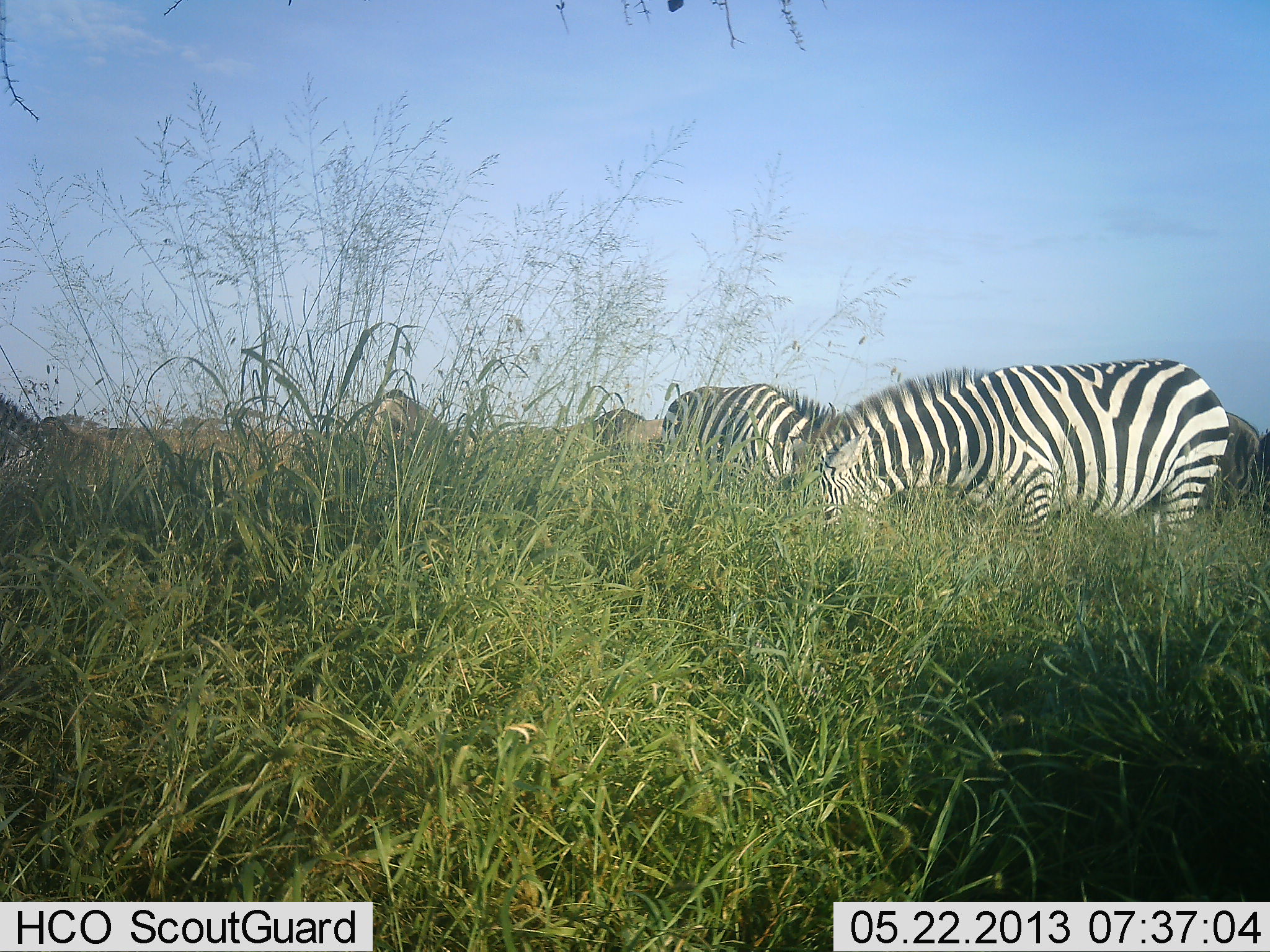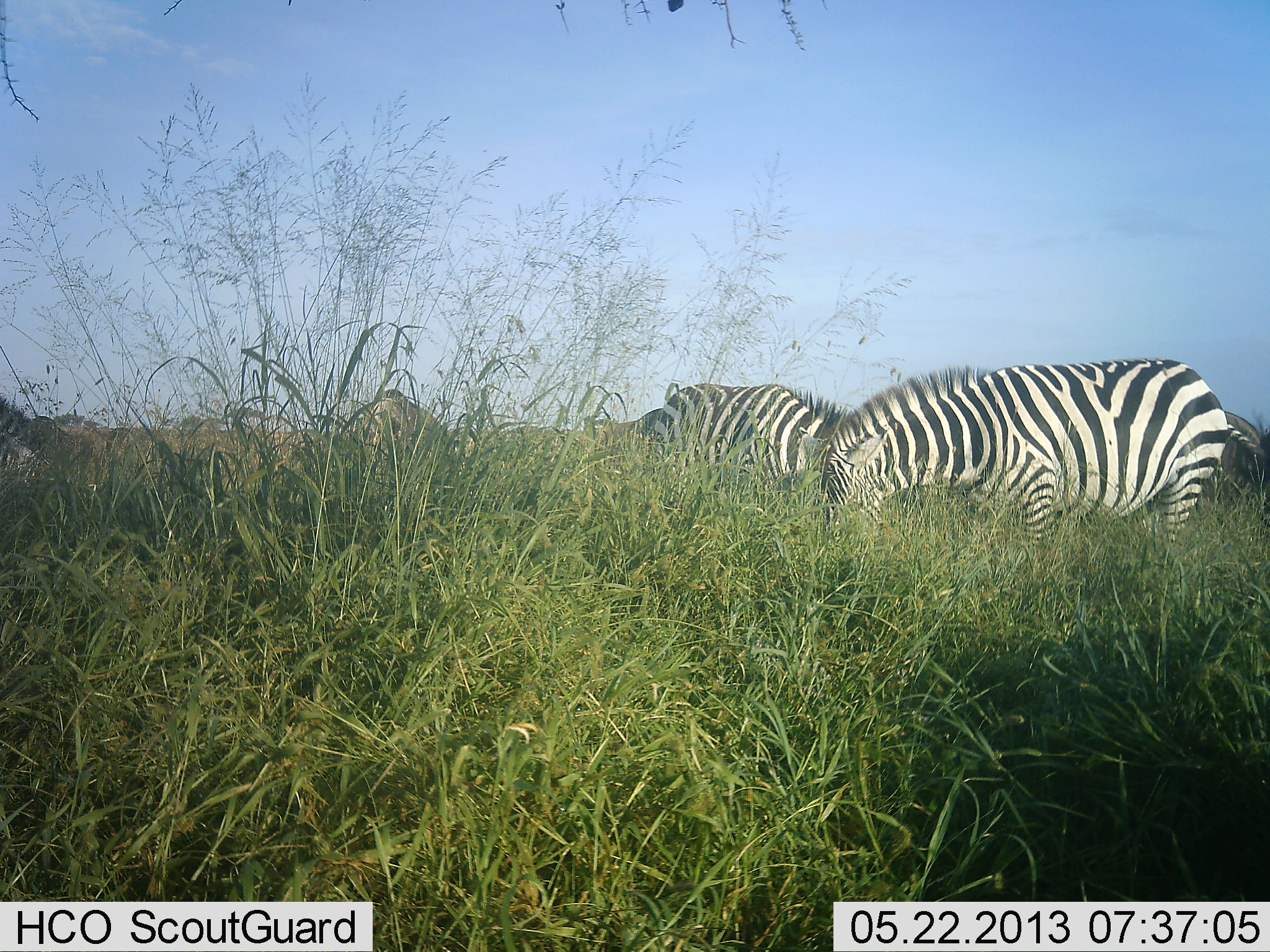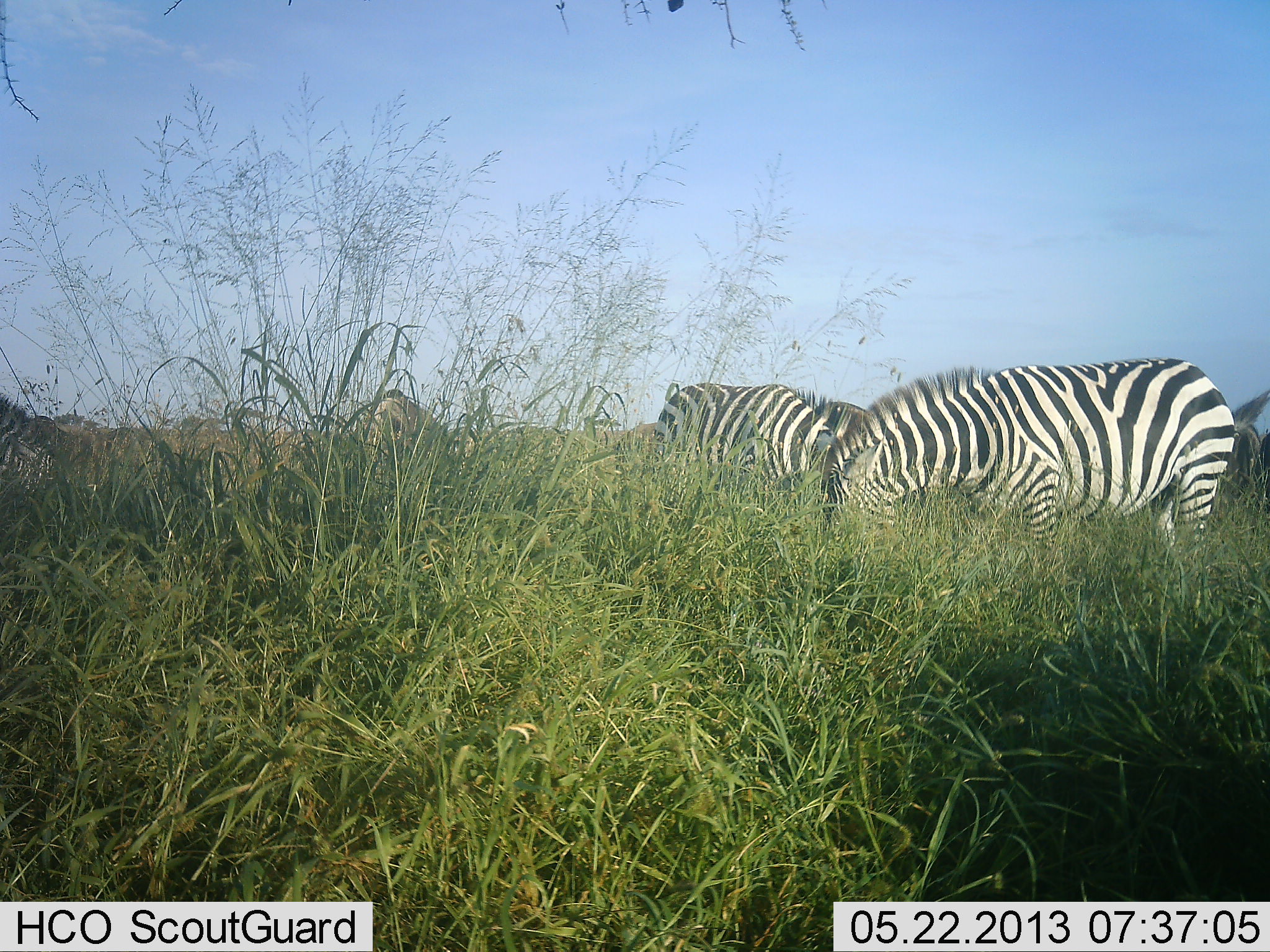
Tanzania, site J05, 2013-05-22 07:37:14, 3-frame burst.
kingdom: Animalia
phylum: Chordata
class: Mammalia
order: Perissodactyla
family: Equidae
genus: Equus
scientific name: Equus quagga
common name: plains zebra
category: zebra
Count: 4.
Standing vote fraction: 43%.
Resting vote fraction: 0%.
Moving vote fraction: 29%.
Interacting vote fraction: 0%.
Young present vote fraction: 0%.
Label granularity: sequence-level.